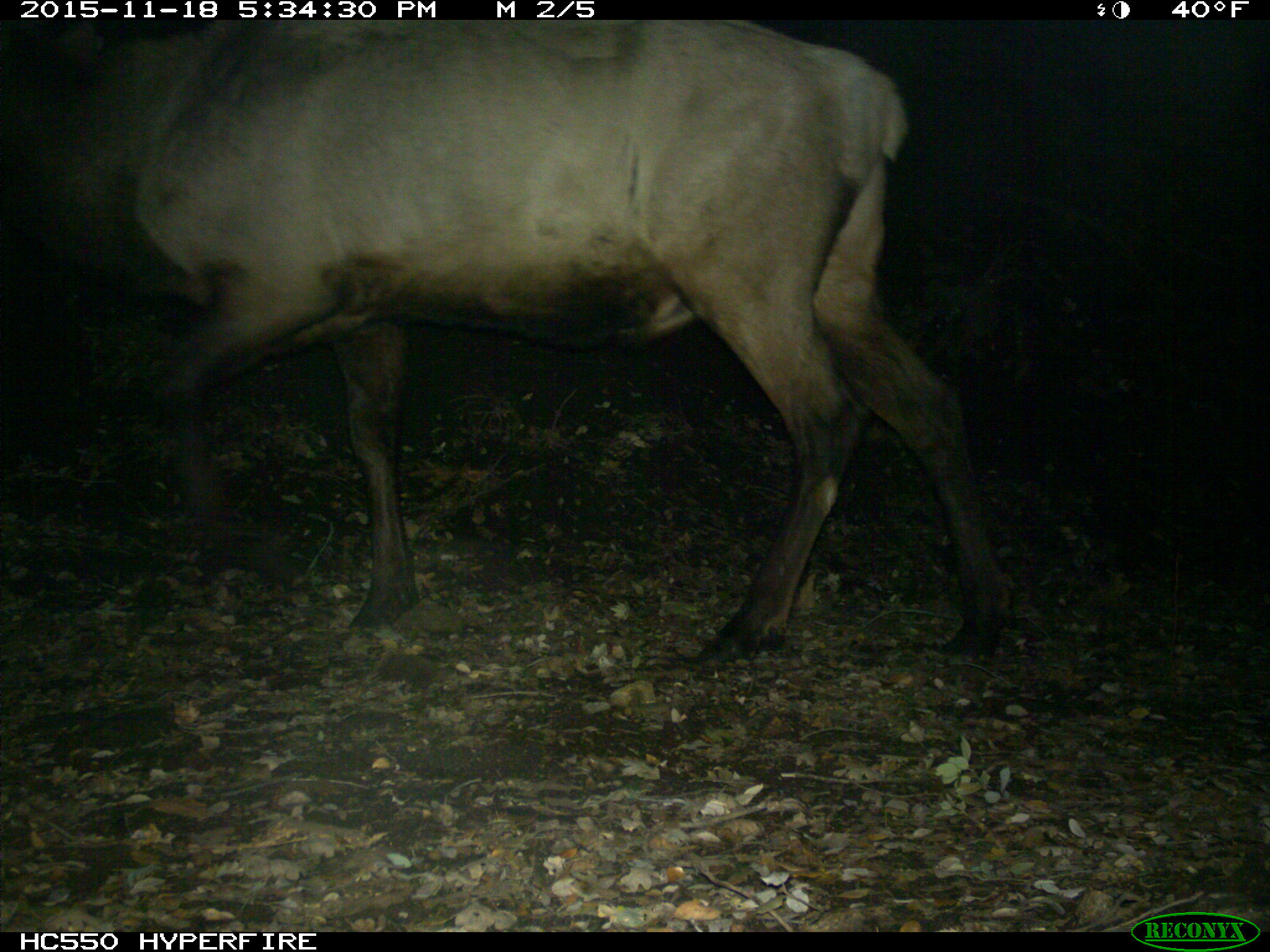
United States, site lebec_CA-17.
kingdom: Animalia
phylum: Chordata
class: Mammalia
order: Artiodactyla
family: Cervidae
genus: Cervus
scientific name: Cervus canadensis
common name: elk